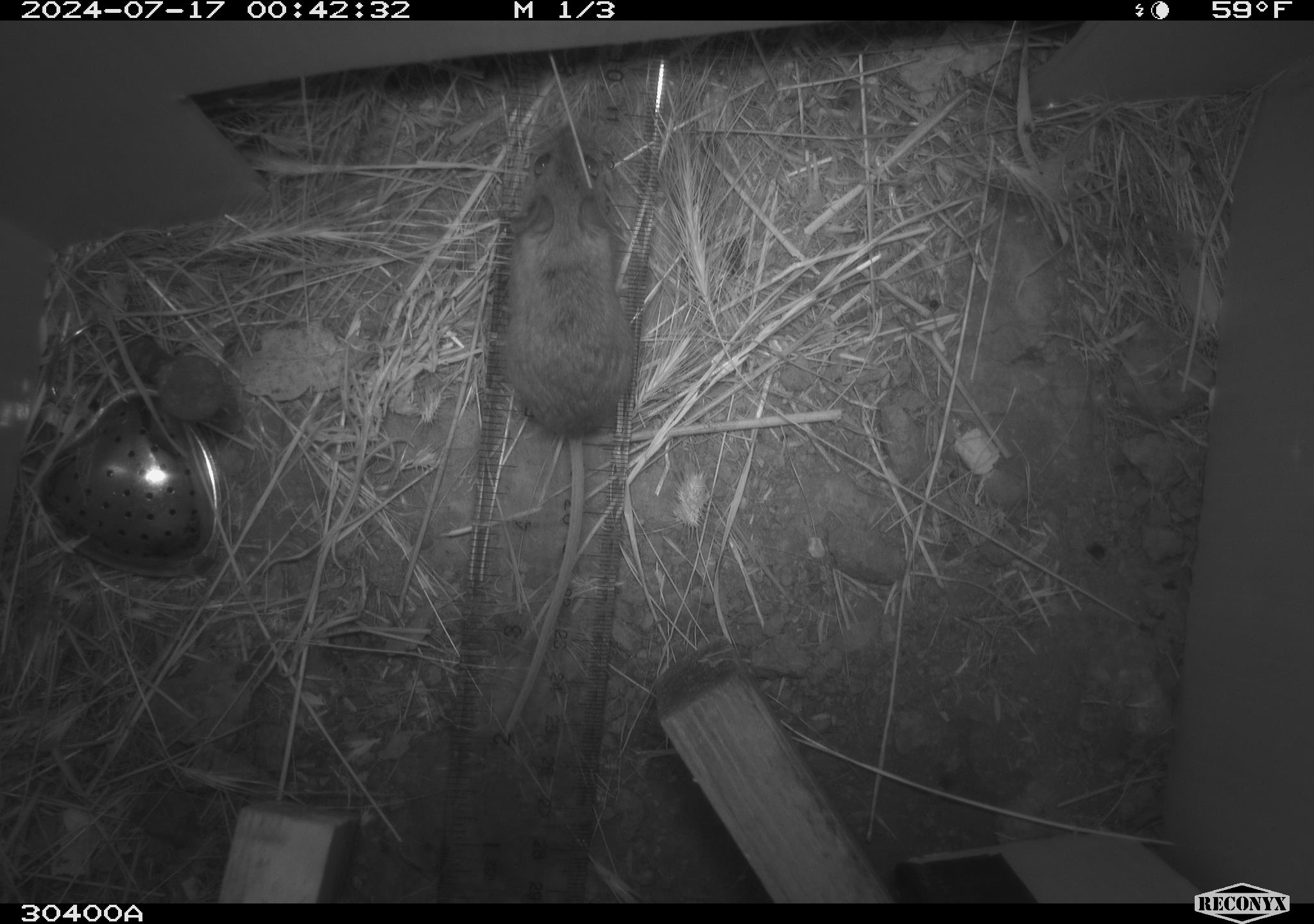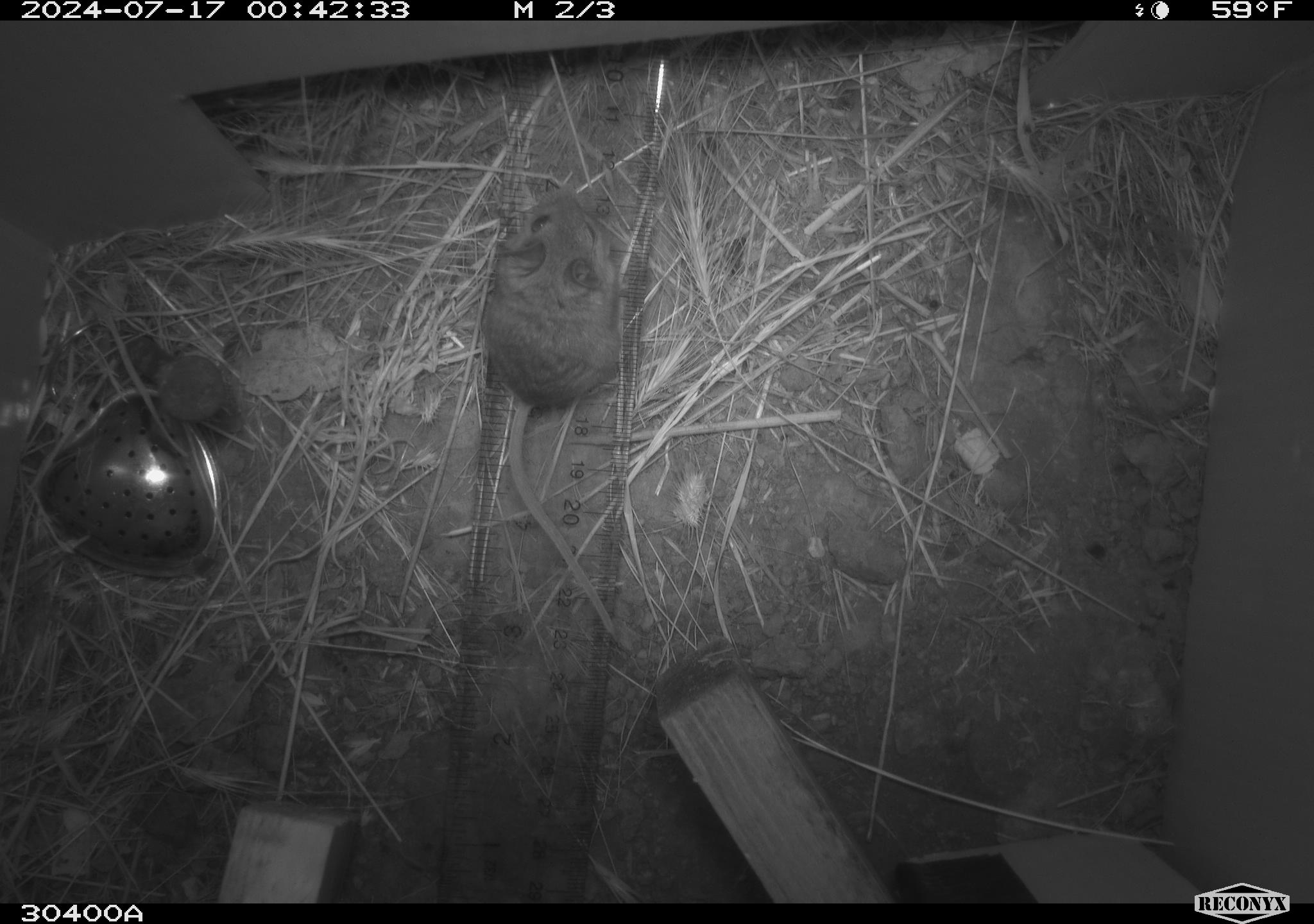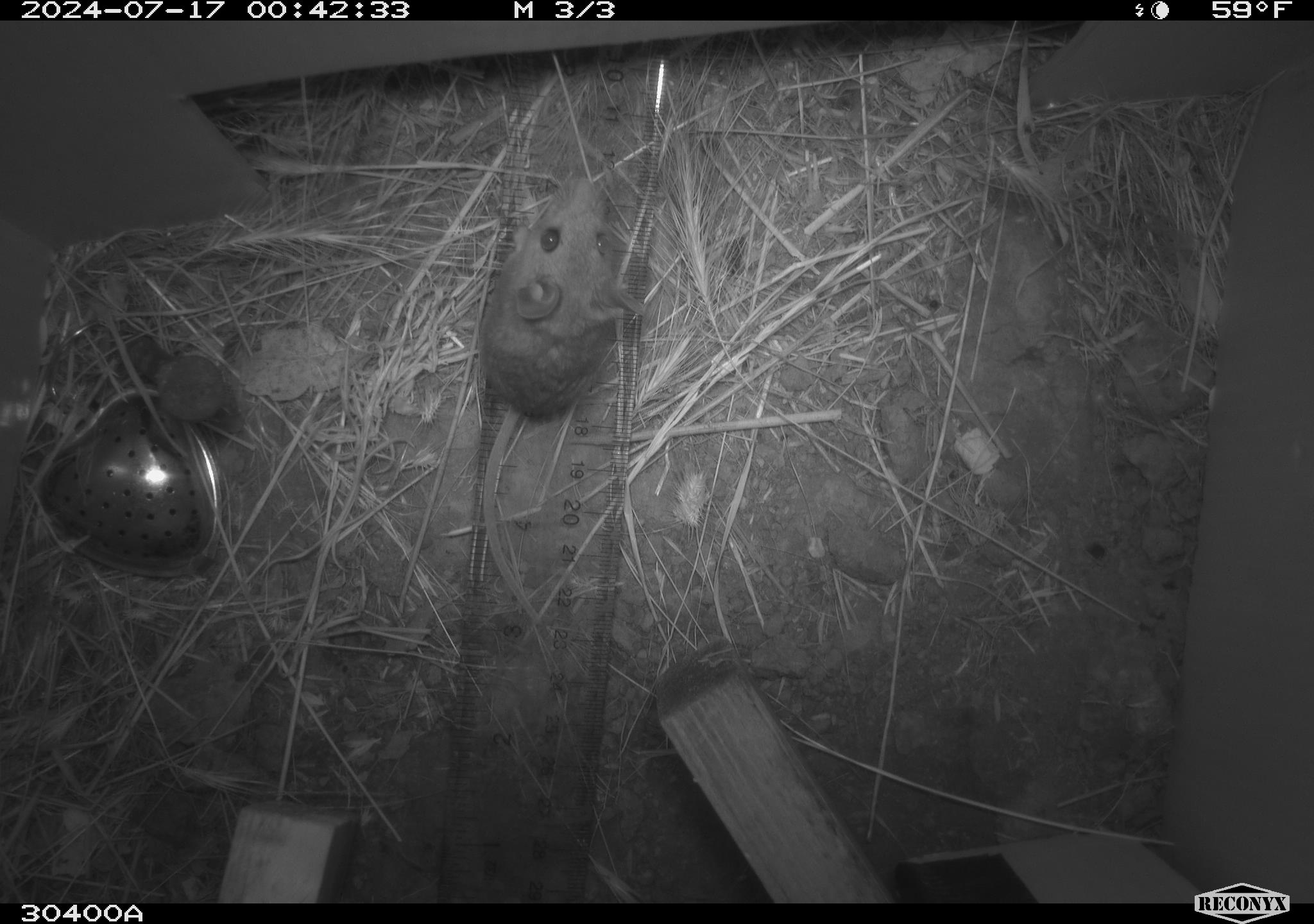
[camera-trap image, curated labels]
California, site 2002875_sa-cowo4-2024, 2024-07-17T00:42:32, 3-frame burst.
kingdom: Animalia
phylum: Chordata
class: Mammalia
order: Rodentia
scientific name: Rodentia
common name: mouse species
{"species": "mouse species (Rodentia)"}